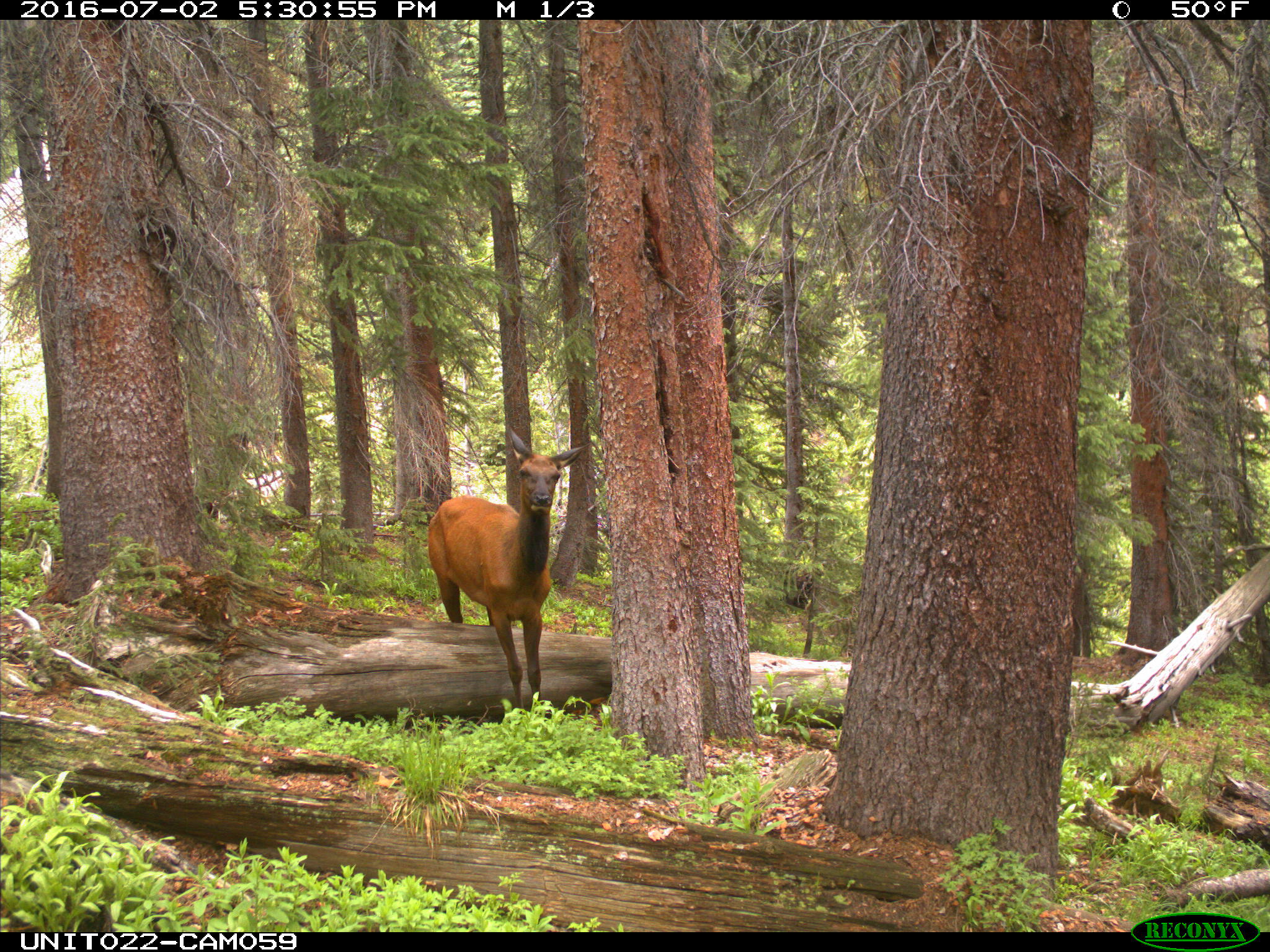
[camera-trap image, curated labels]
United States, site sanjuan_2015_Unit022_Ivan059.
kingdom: Animalia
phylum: Chordata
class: Mammalia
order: Artiodactyla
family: Cervidae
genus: Cervus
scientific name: Cervus elaphus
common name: red deer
Cervus elaphus (red deer).